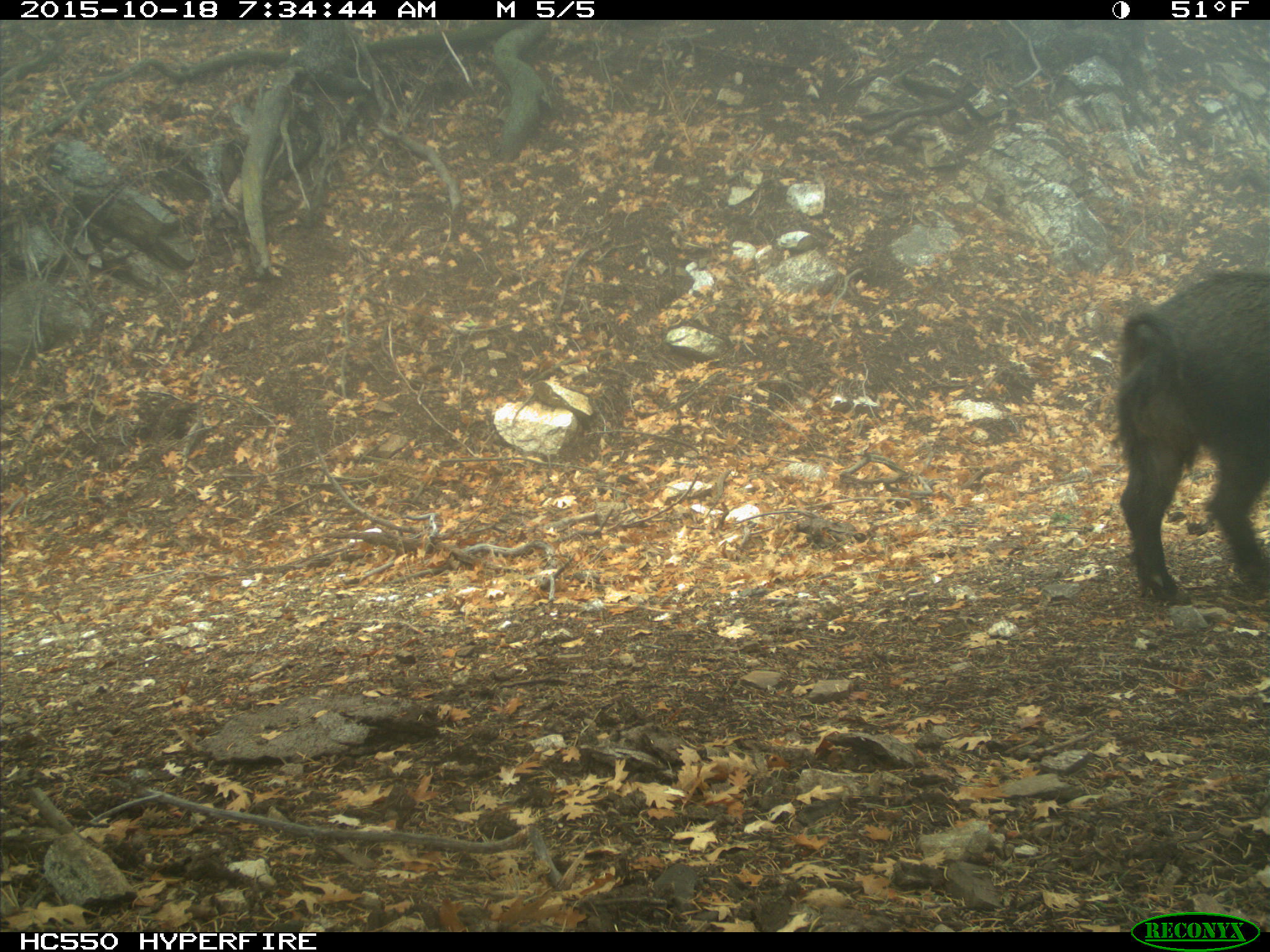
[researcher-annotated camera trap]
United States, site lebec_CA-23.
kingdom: Animalia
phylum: Chordata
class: Mammalia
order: Artiodactyla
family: Suidae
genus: Sus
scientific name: Sus scrofa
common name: wild boar